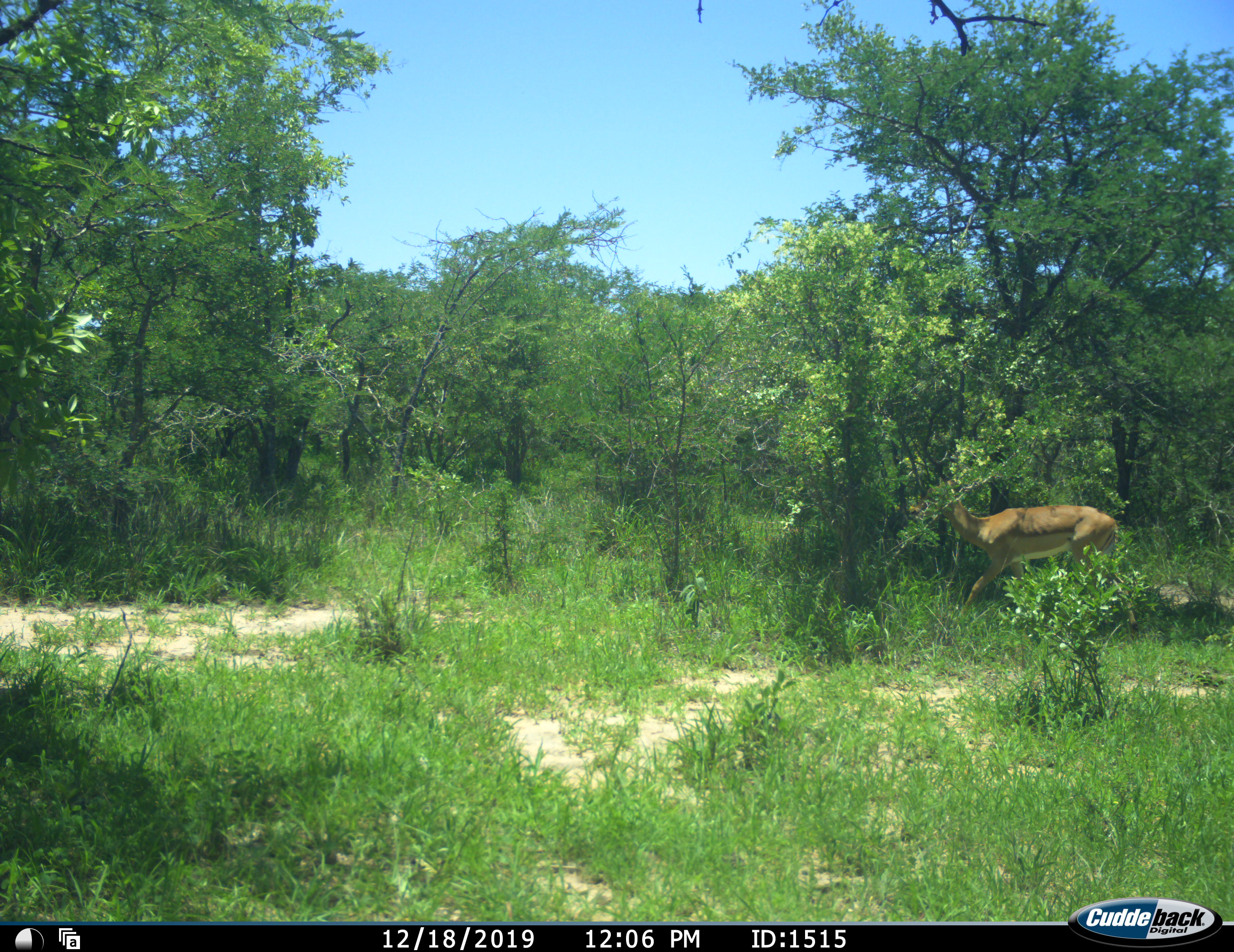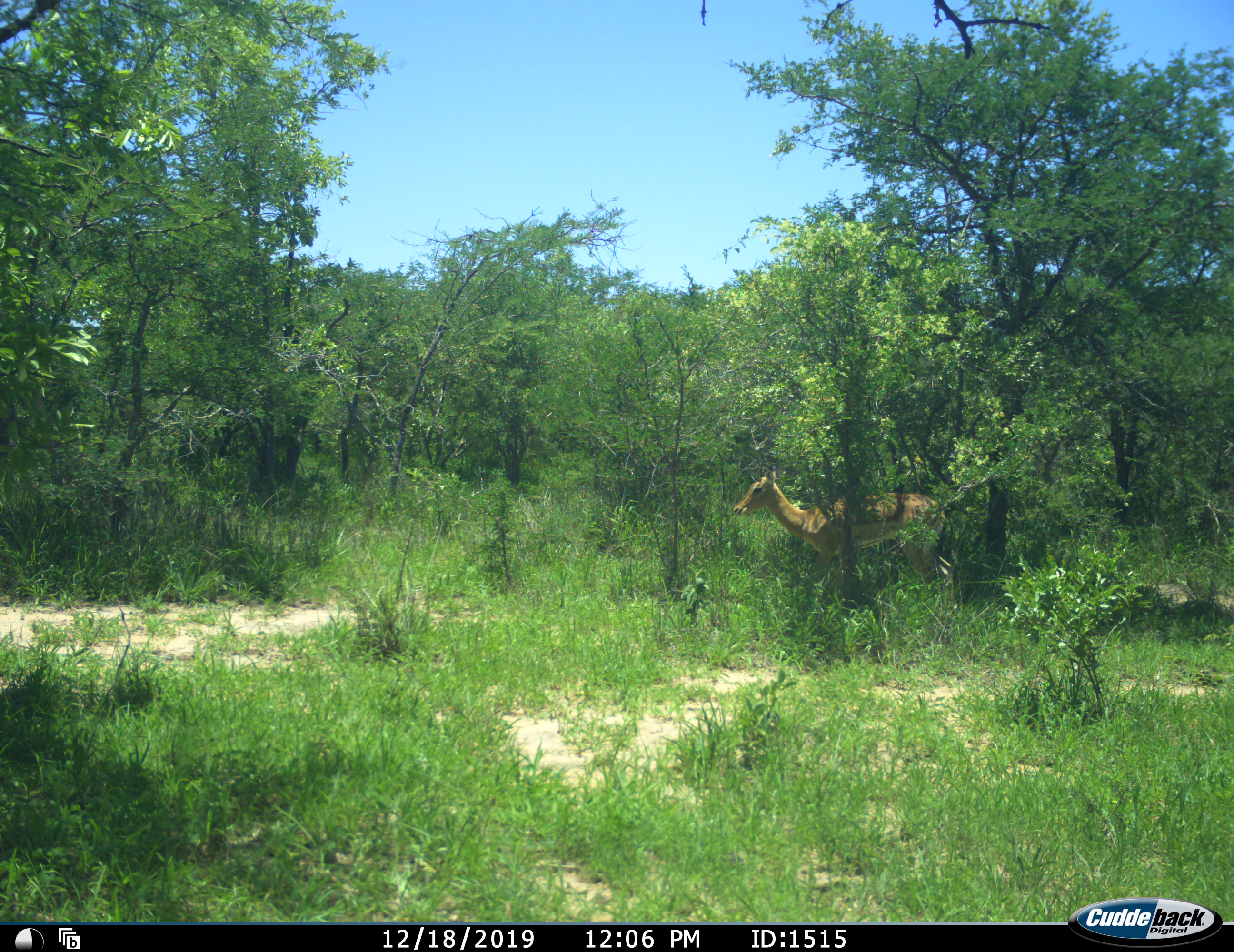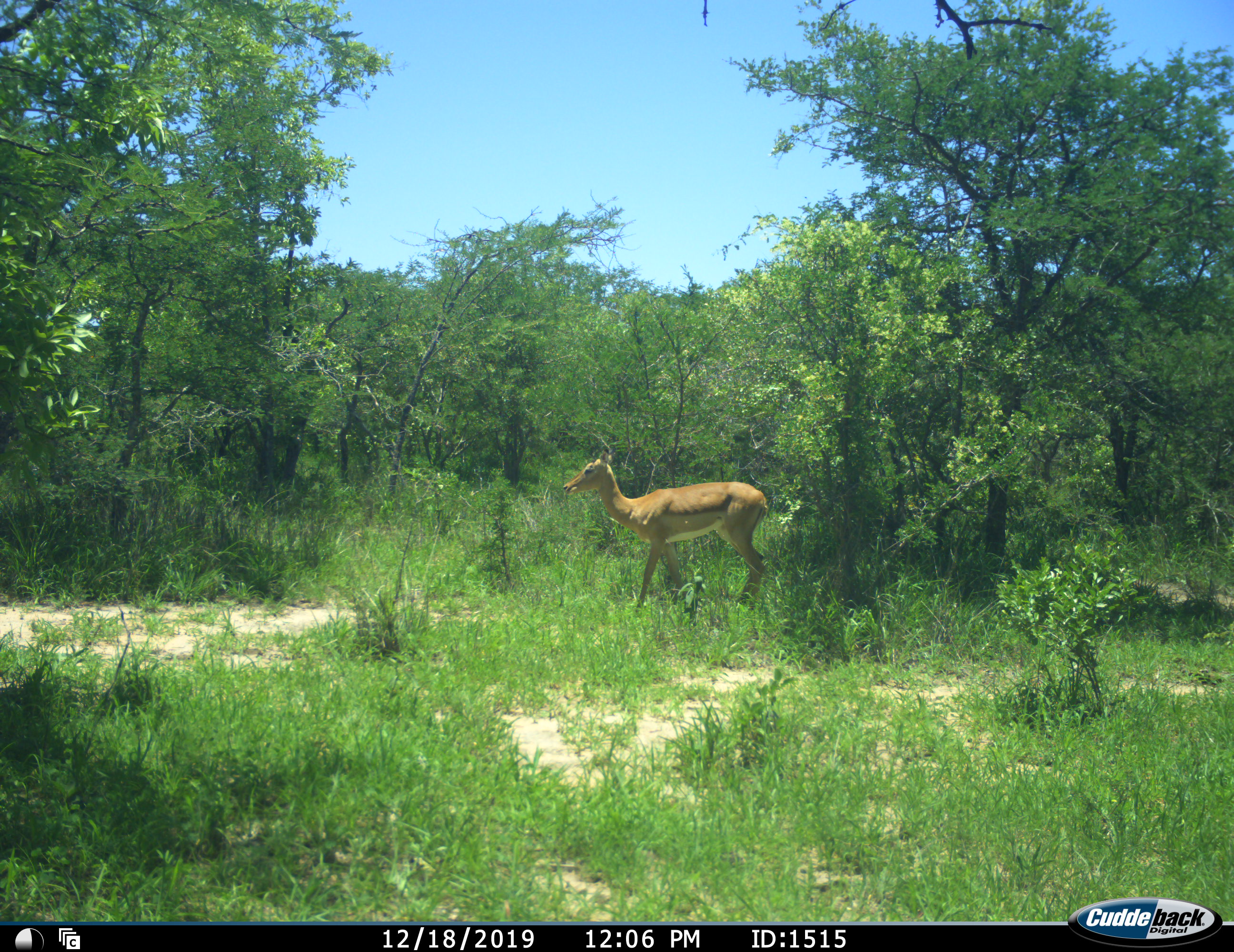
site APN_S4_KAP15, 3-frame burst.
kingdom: Animalia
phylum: Chordata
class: Mammalia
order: Artiodactyla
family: Bovidae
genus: Aepyceros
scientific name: Aepyceros melampus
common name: impala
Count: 1.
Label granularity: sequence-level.